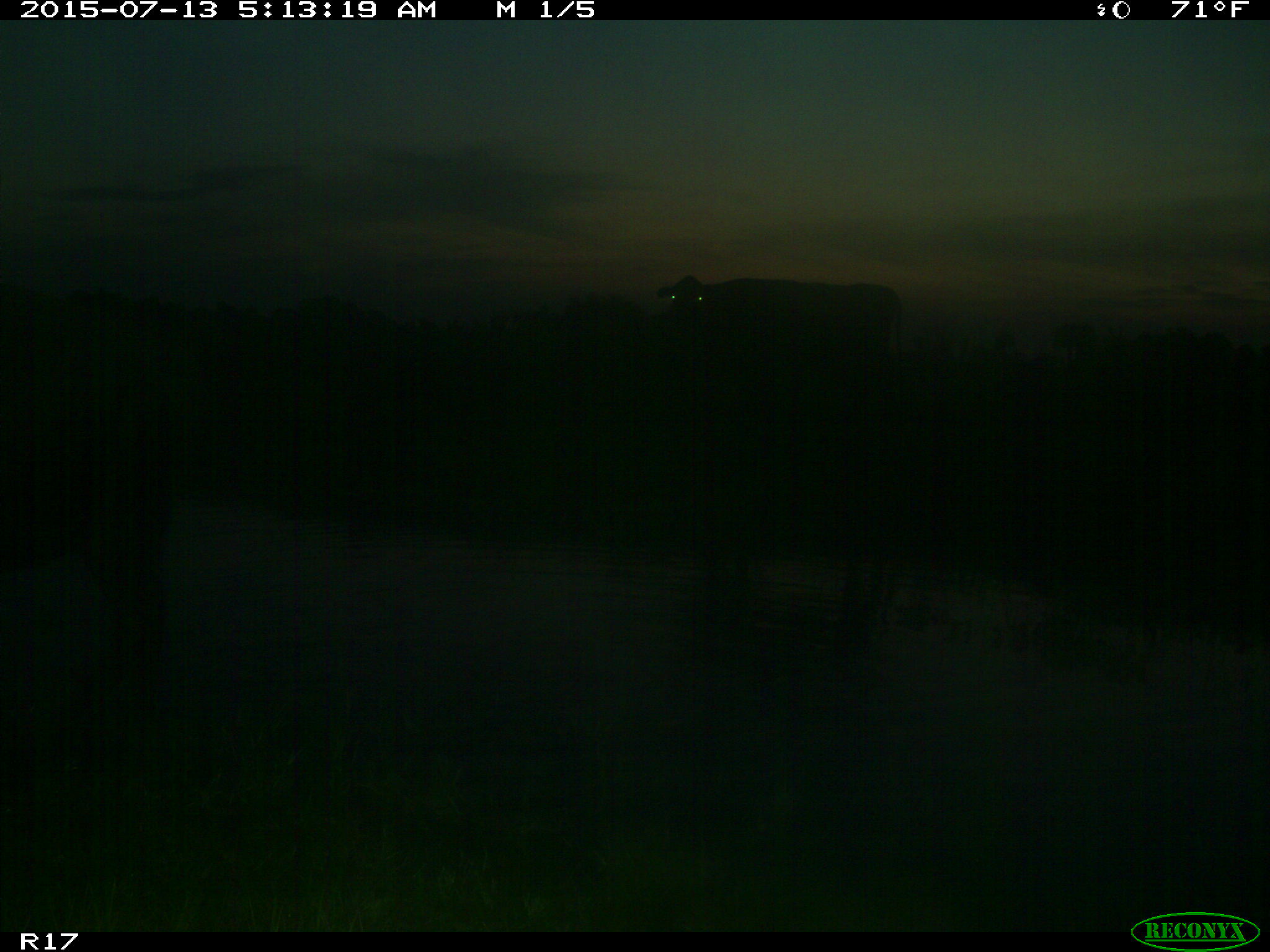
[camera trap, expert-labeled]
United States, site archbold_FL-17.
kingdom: Animalia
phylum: Chordata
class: Mammalia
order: Artiodactyla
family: Bovidae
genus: Bos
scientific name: Bos taurus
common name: domestic cow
Bos taurus (domestic cow).